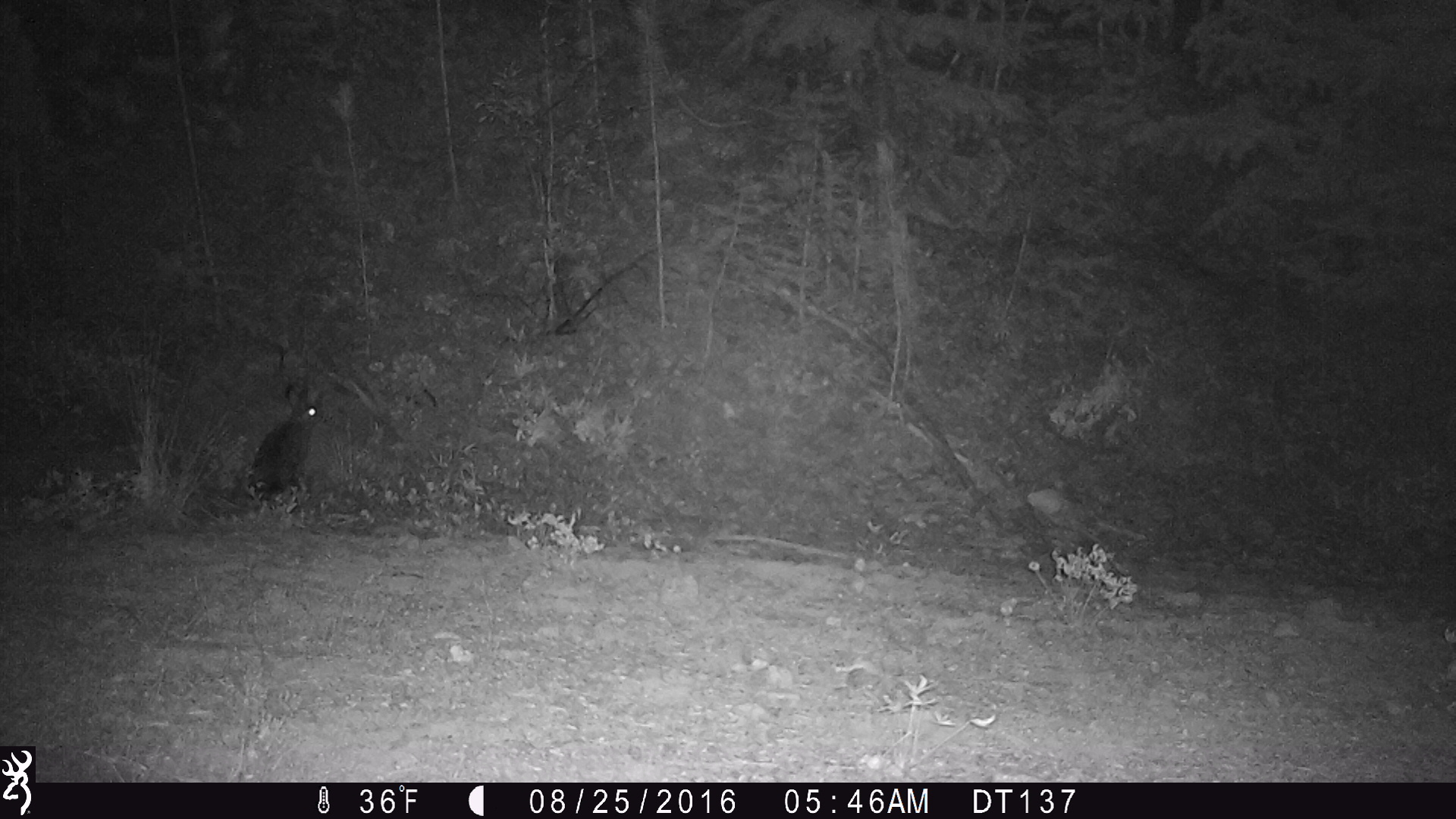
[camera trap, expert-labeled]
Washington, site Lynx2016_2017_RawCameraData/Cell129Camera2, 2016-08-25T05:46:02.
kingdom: Animalia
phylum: Chordata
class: Mammalia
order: Lagomorpha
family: Leporidae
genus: Lepus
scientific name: Lepus americanus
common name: snowshoe hare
Lepus americanus (snowshoe hare). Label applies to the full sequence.